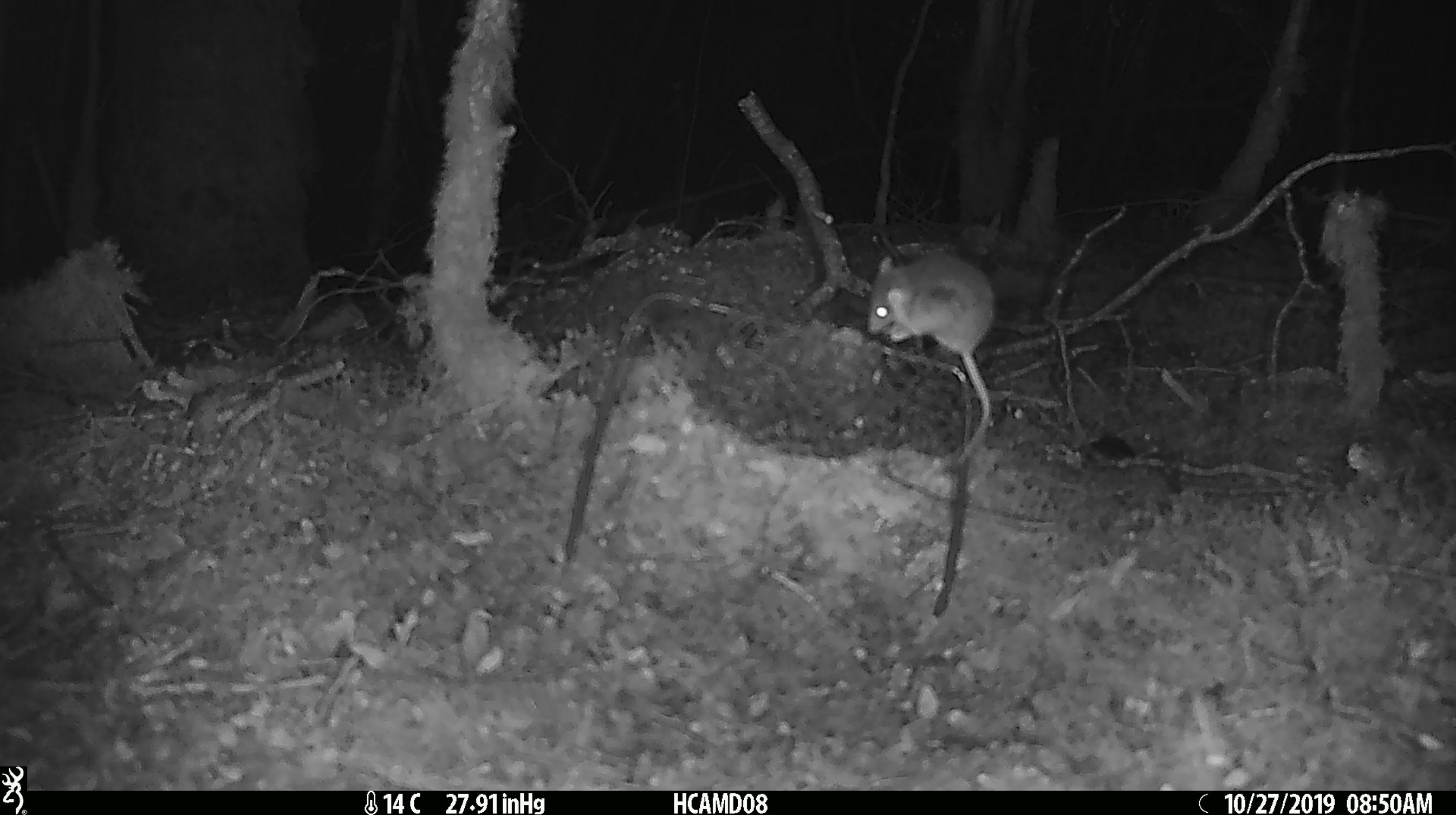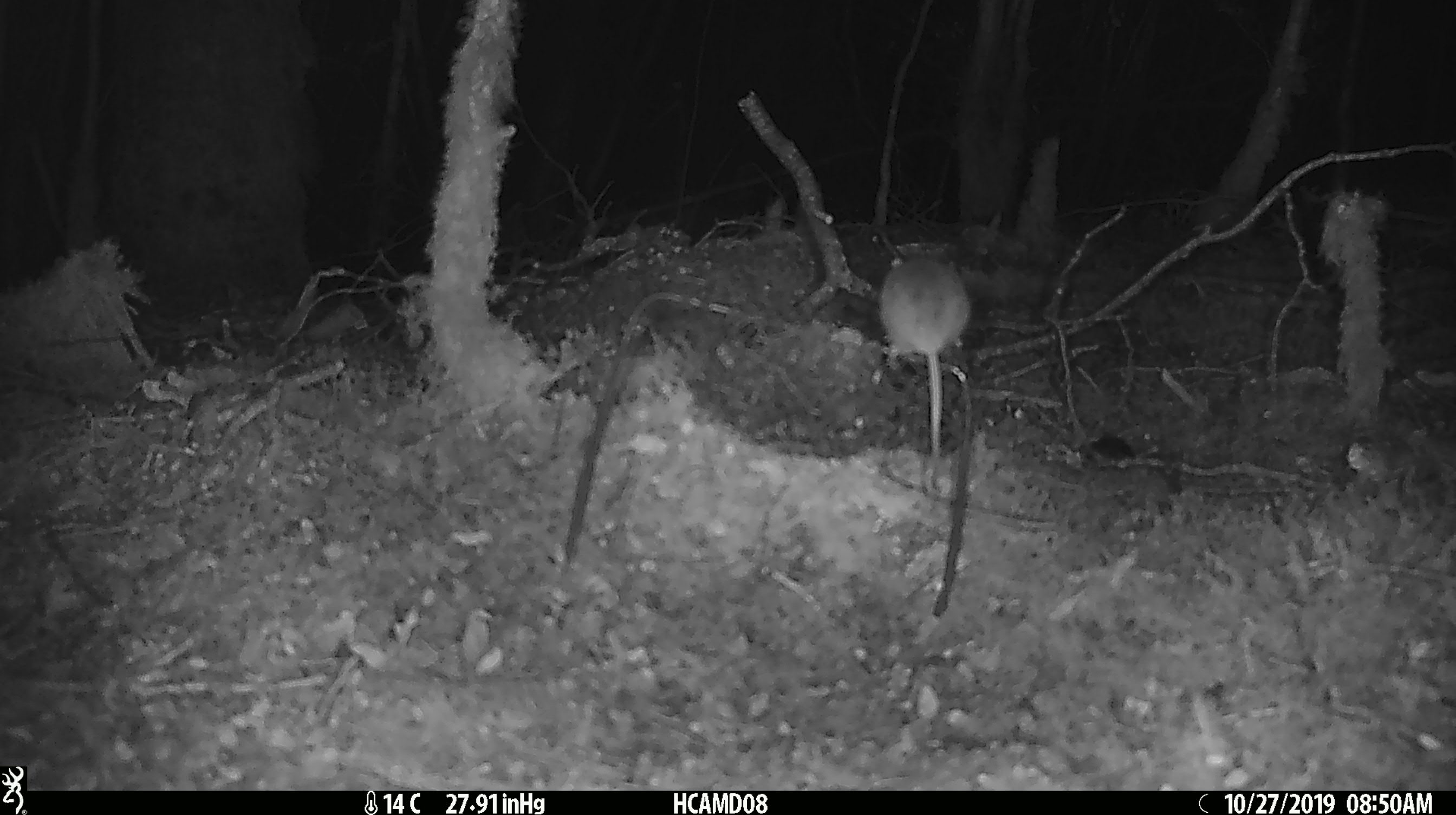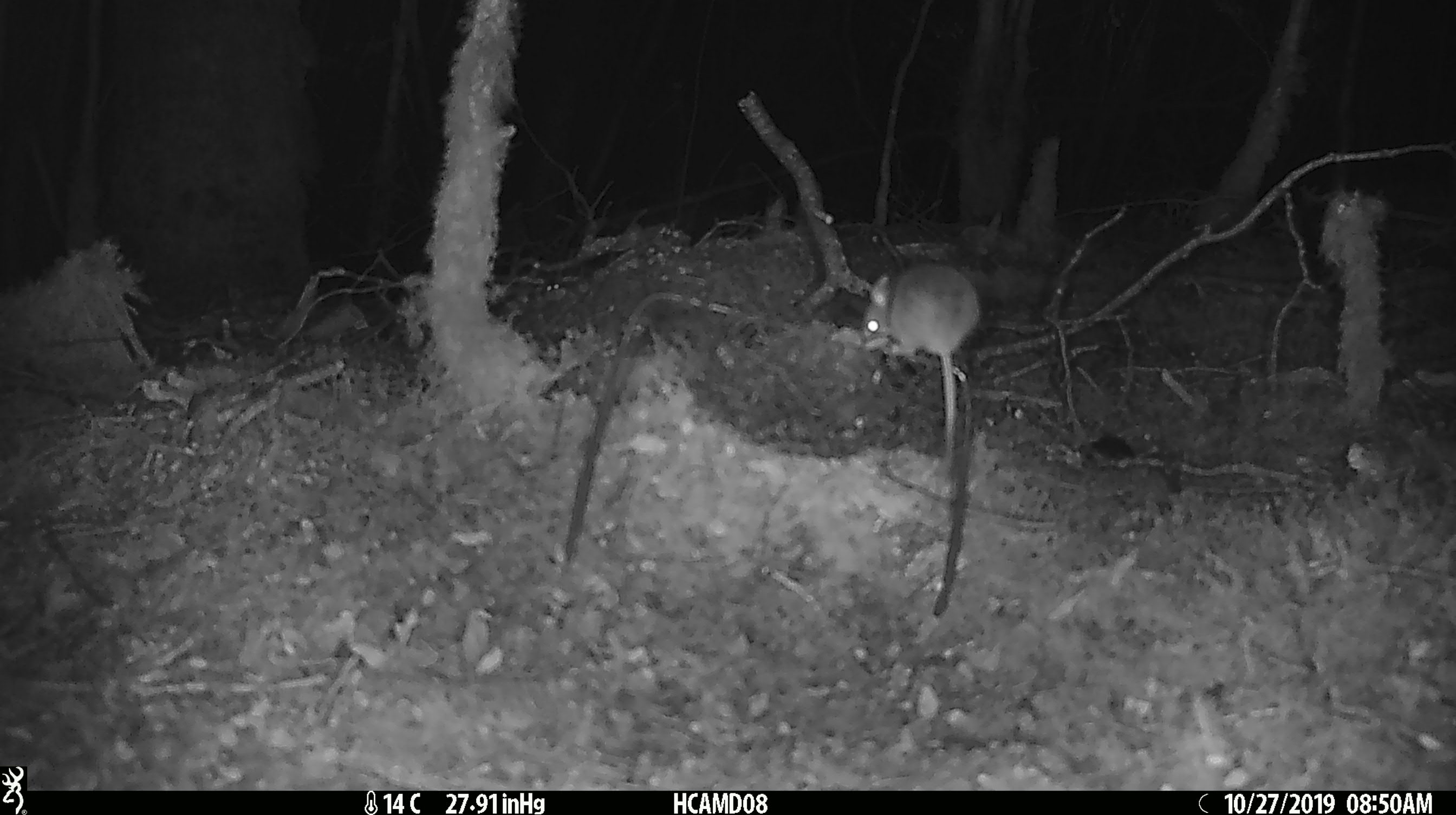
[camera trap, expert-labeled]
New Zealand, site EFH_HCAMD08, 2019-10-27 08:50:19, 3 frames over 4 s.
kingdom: Animalia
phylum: Chordata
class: Mammalia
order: Rodentia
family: Muridae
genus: Mus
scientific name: Mus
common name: mouse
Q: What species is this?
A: Mouse (Mus).